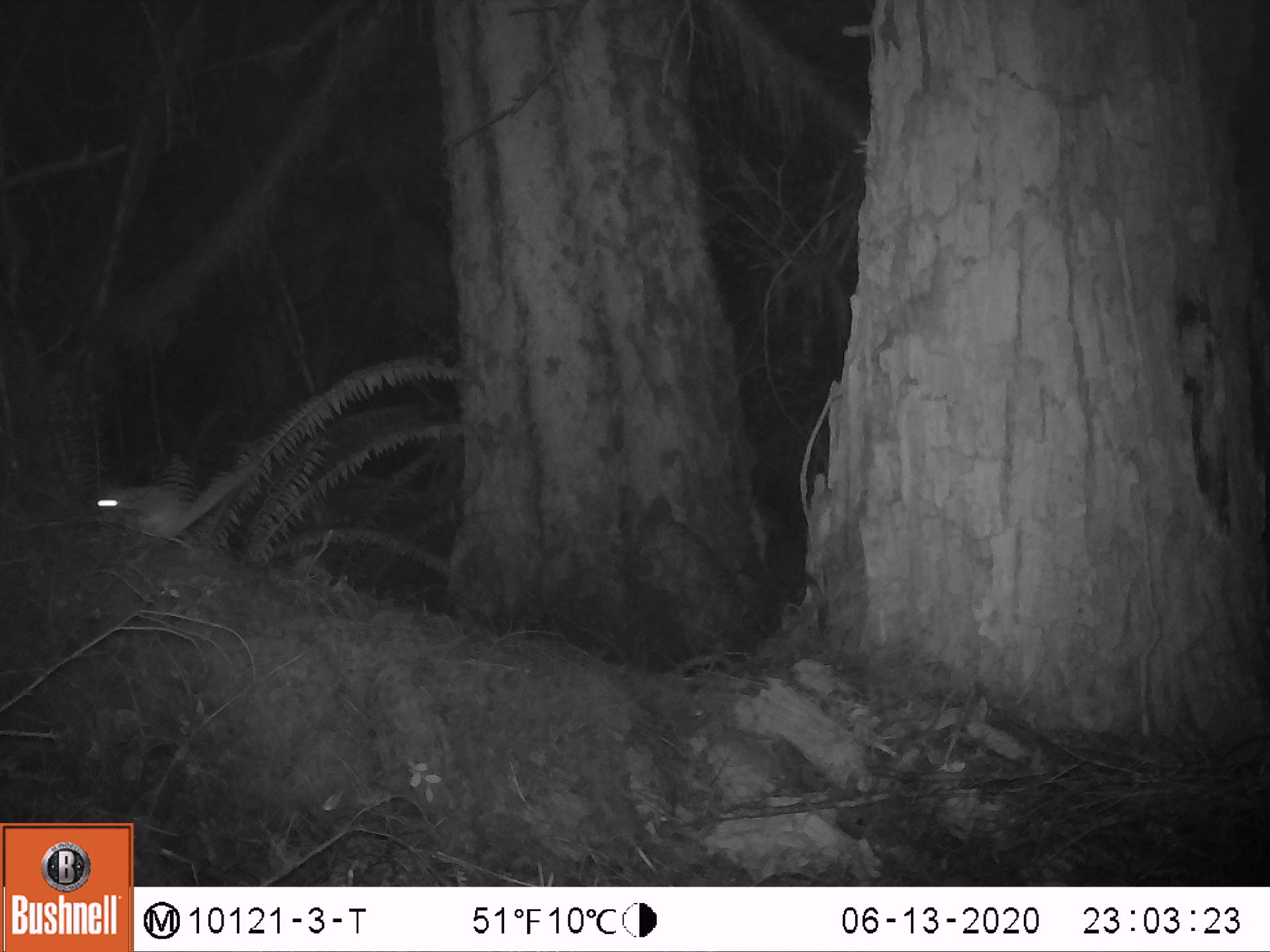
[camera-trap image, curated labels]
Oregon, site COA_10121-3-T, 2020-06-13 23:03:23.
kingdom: Animalia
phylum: Chordata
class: Mammalia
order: Rodentia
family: Sciuridae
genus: Glaucomys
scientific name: Glaucomys oregonensis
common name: humboldt's flying squirrel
Humboldt's flying squirrel (Glaucomys oregonensis).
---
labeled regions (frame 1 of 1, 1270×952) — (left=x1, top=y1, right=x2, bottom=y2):
humboldt's flying squirrel: (left=85, top=450, right=249, bottom=551)